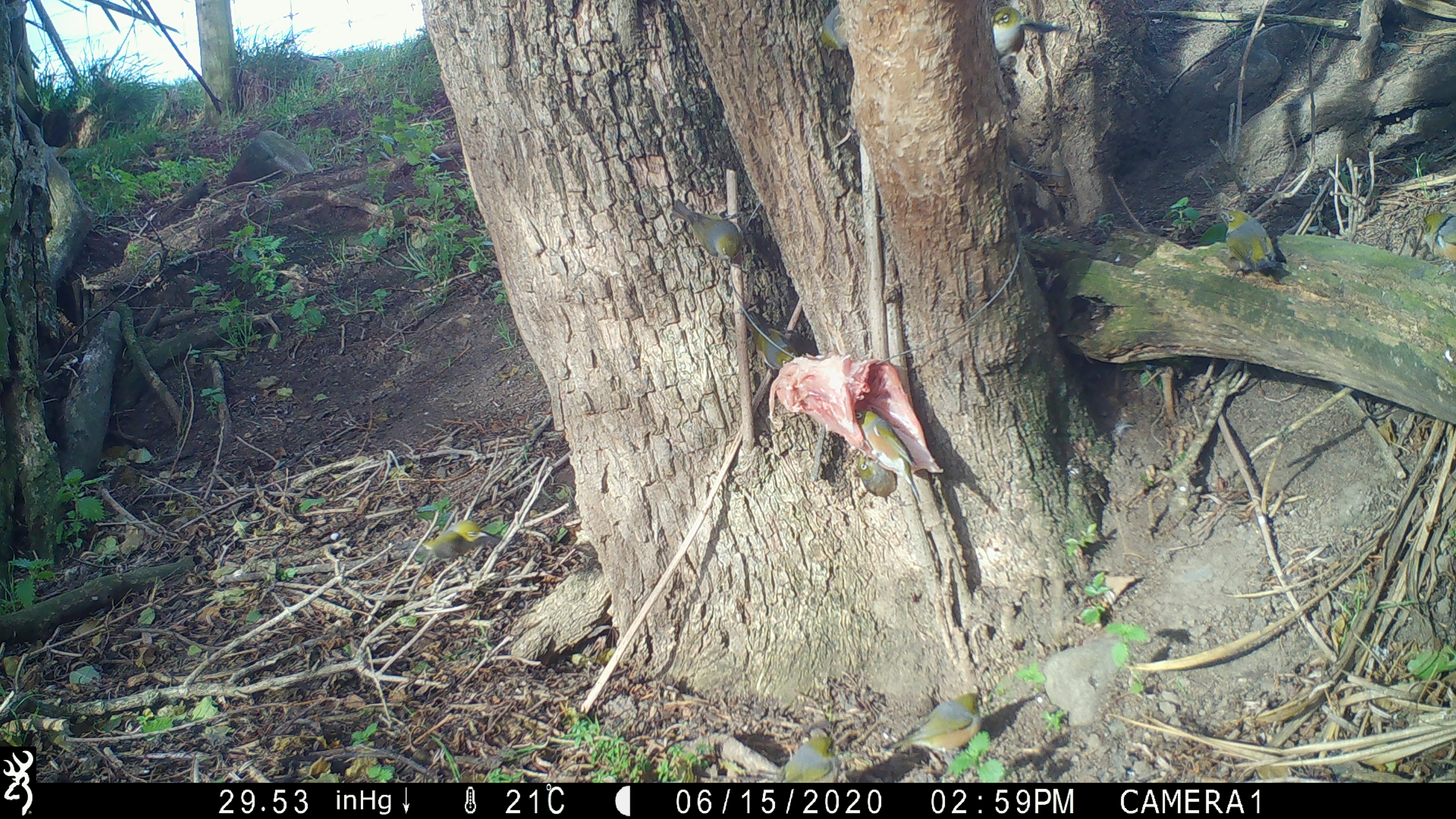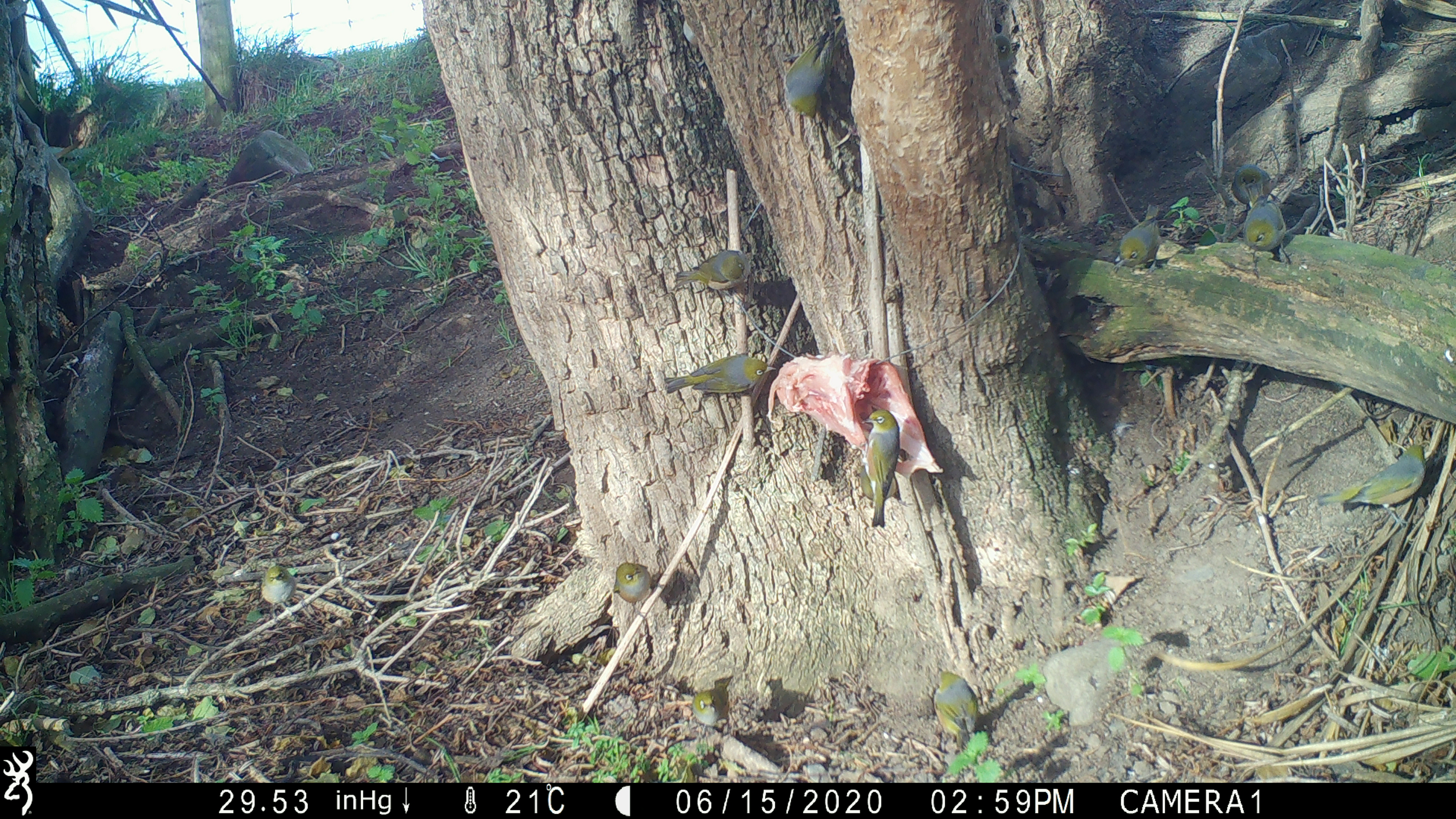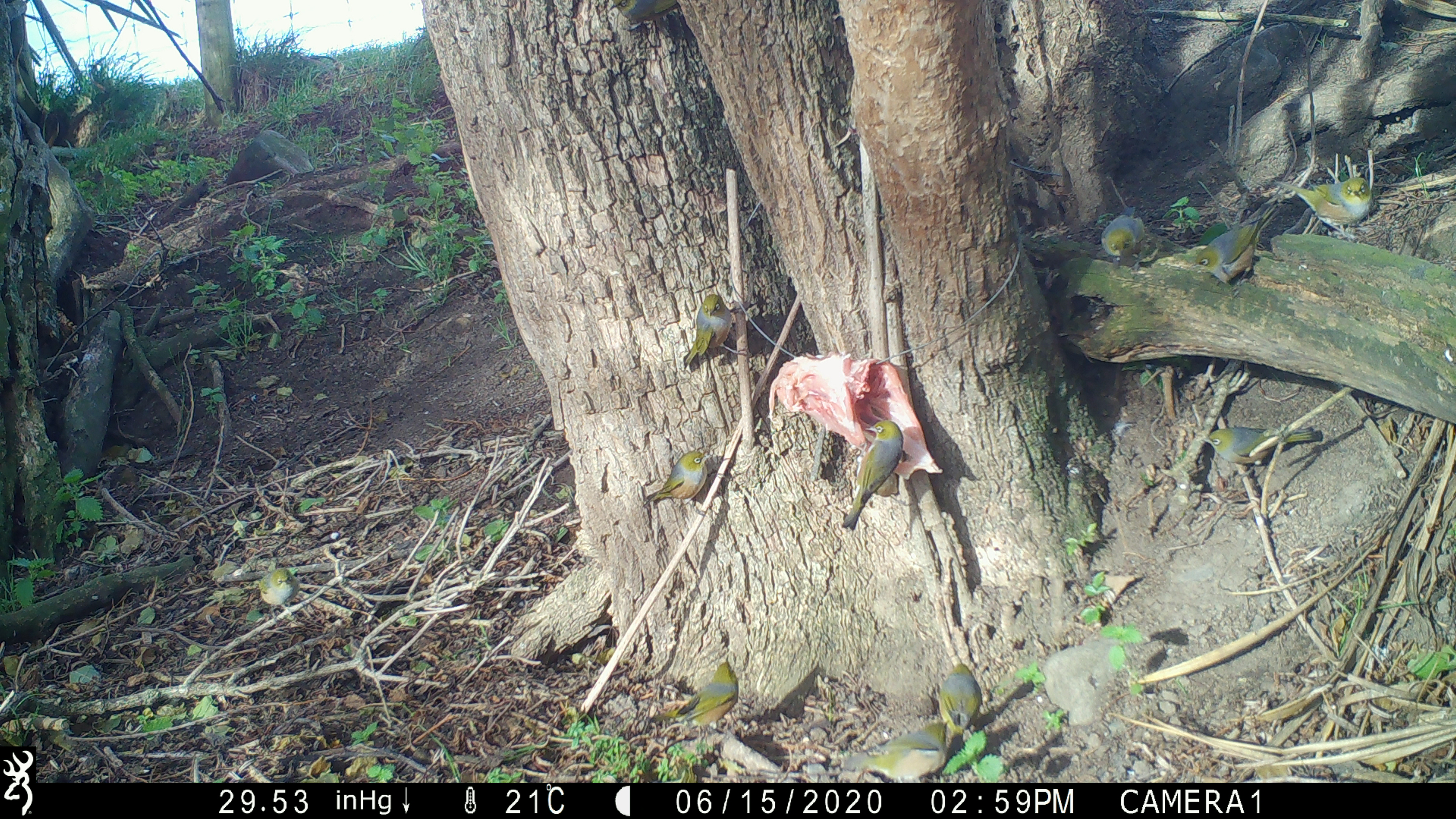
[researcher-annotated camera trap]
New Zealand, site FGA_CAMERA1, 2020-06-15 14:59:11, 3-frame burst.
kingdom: Animalia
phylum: Chordata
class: Aves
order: Passeriformes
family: Zosteropidae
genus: Zosterops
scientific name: Zosterops lateralis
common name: silvereye